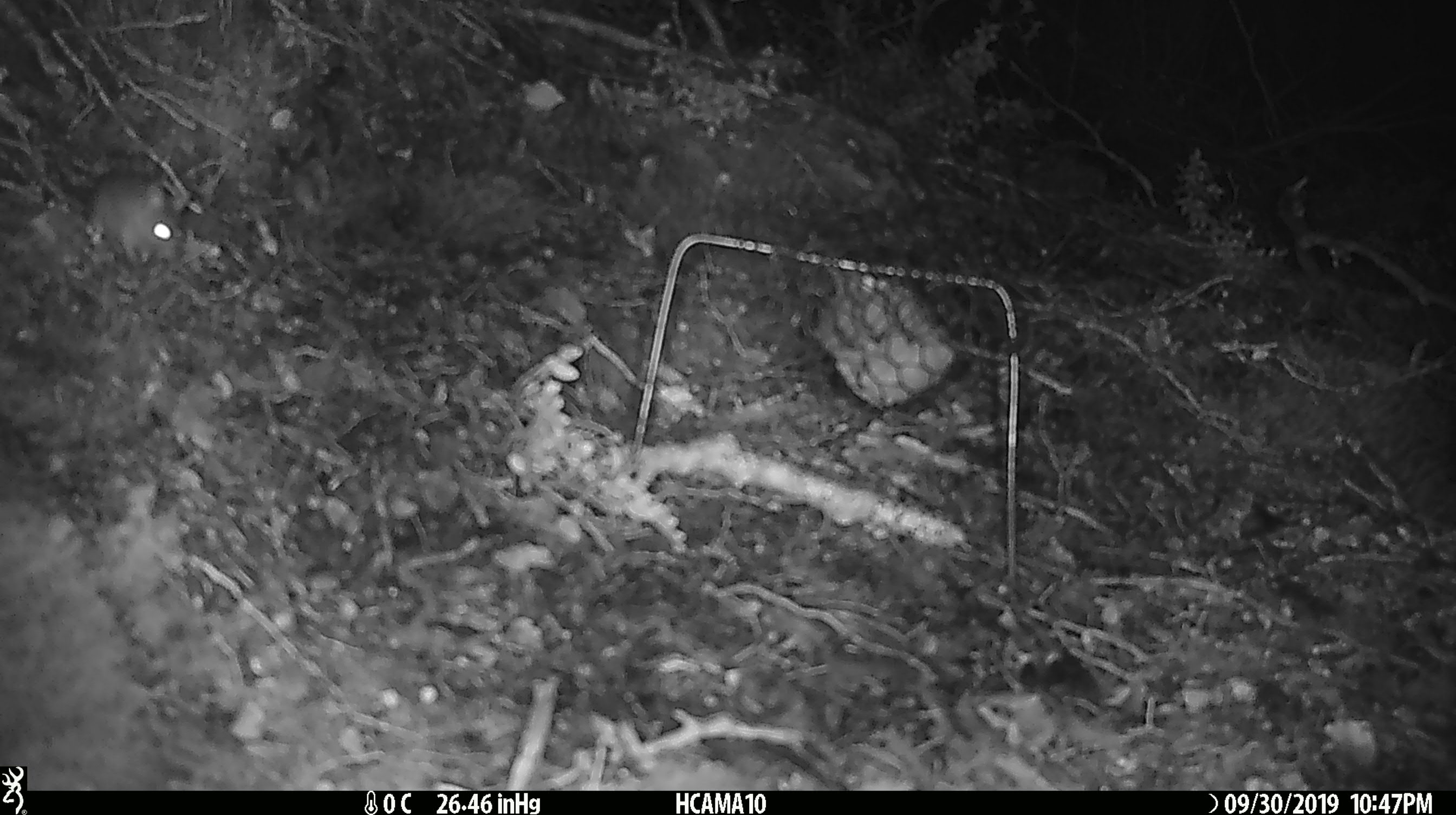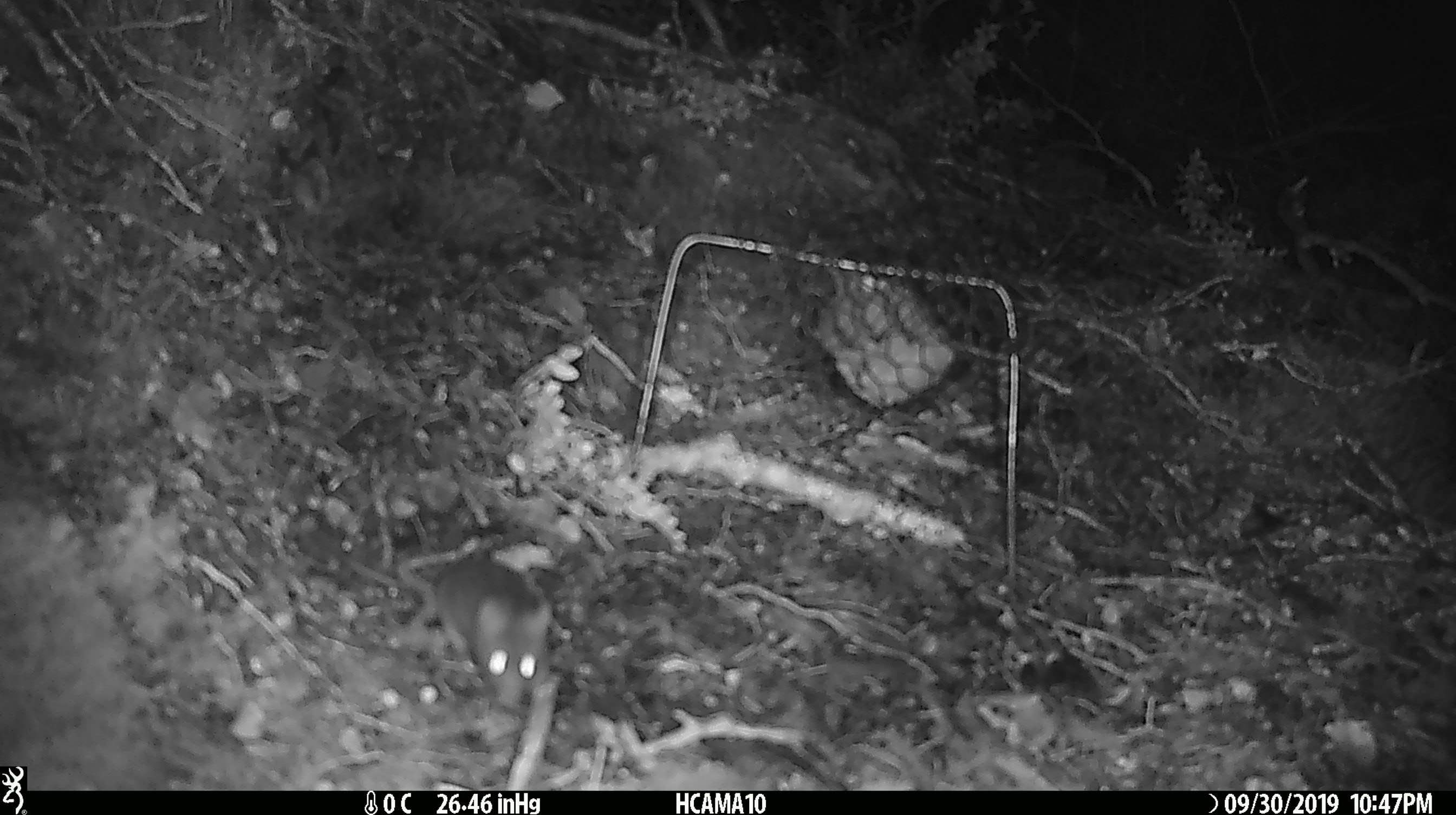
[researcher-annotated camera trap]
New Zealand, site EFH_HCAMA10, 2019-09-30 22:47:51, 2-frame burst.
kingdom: Animalia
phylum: Chordata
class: Mammalia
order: Rodentia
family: Muridae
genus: Mus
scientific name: Mus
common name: mouse